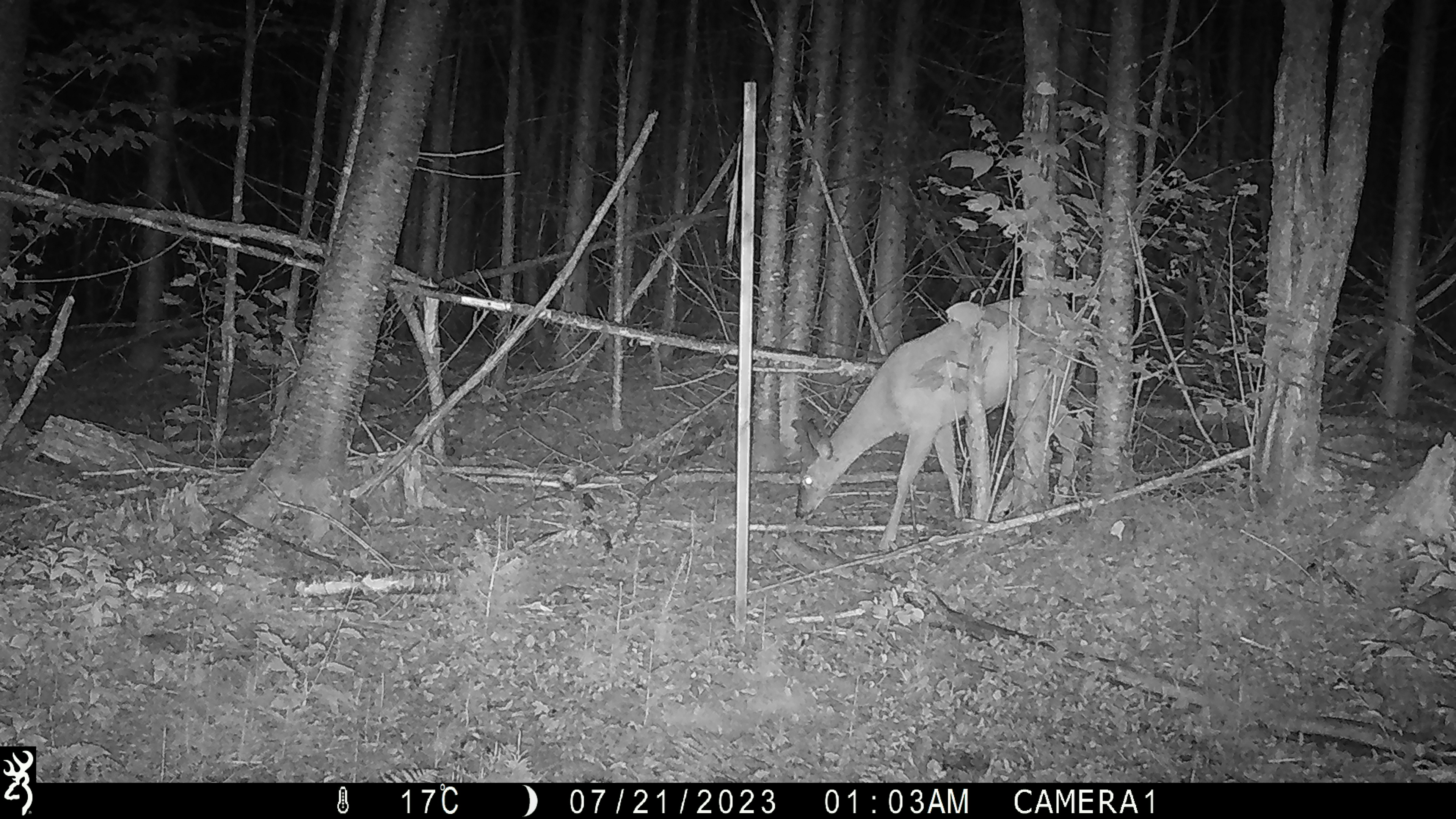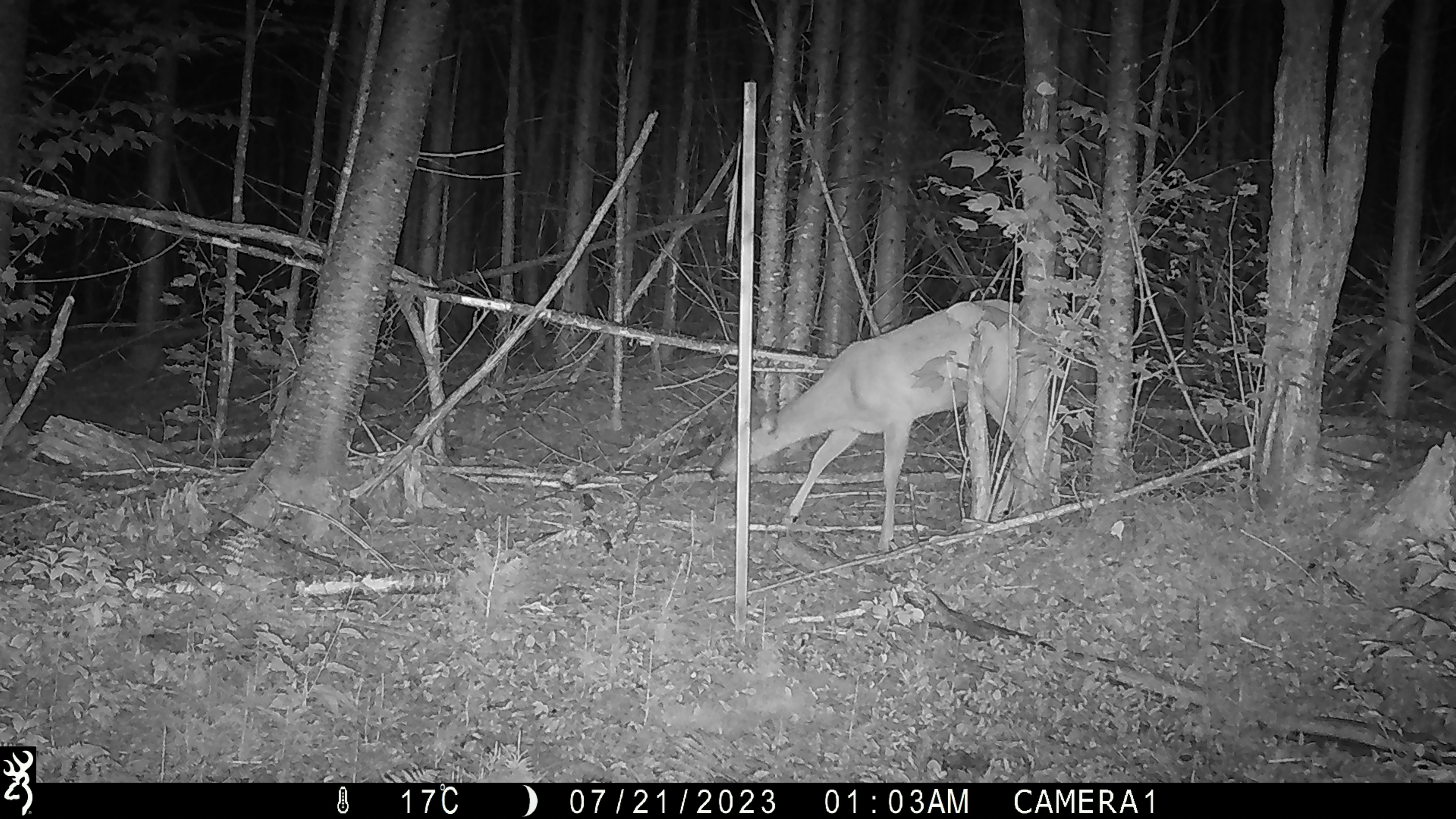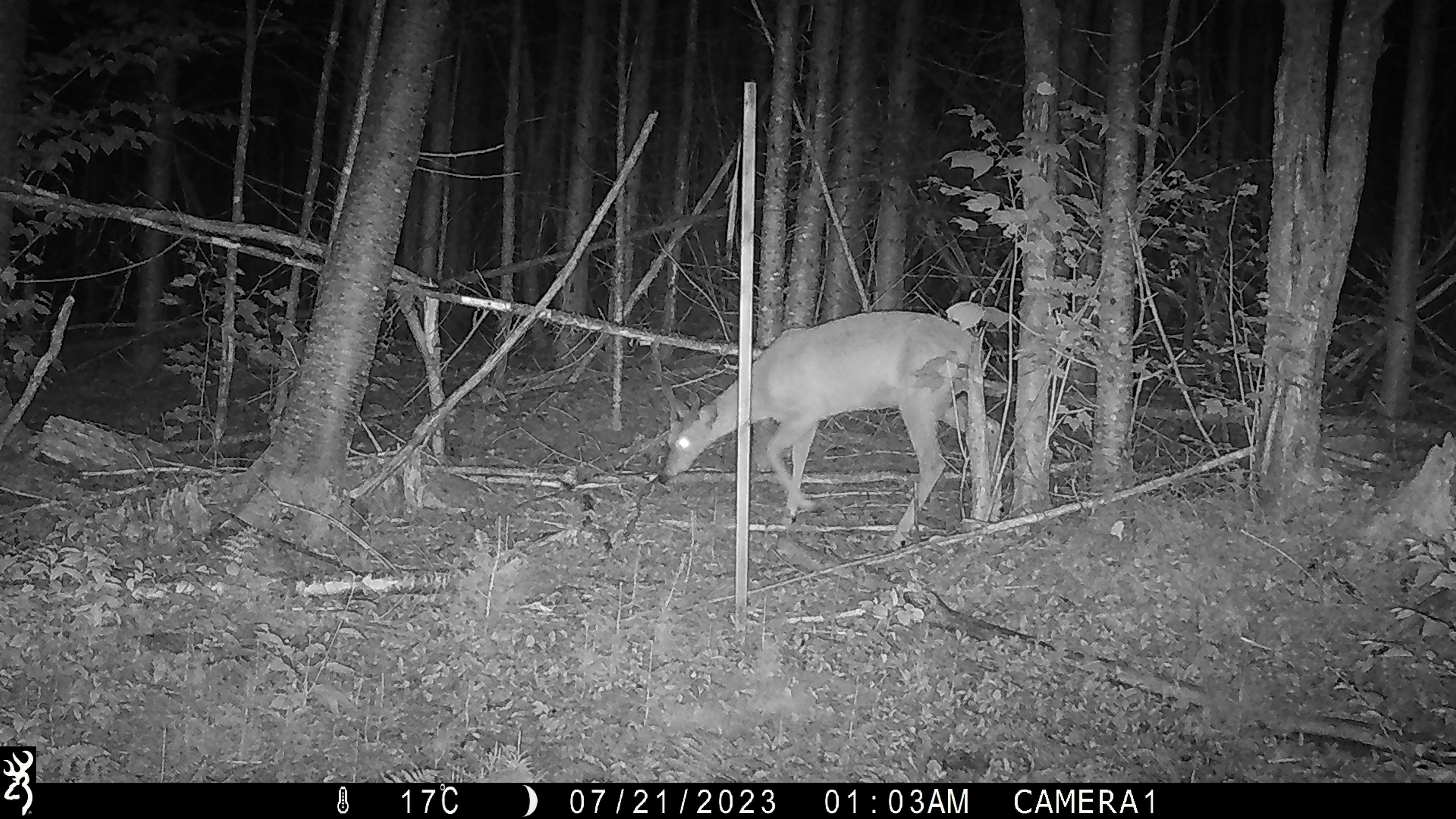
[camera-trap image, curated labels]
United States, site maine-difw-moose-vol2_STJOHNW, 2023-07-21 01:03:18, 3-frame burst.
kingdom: Animalia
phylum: Chordata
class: Mammalia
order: Artiodactyla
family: Cervidae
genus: Odocoileus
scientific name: Odocoileus virginianus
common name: white-tailed deer